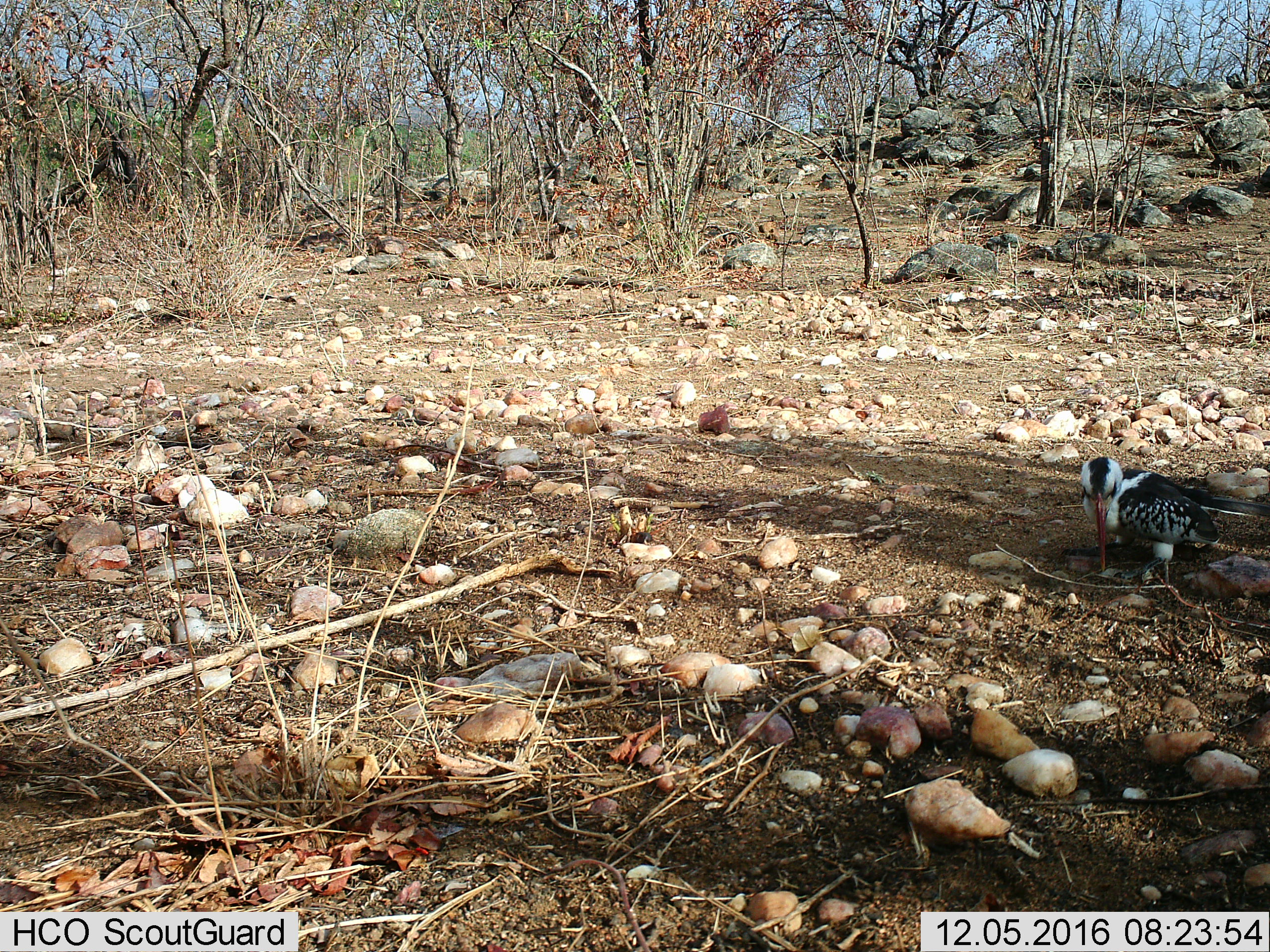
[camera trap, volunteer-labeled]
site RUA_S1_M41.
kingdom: Animalia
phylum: Chordata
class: Aves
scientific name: Aves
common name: bird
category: birdother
Birdother (bird) (Aves), count 1. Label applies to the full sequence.